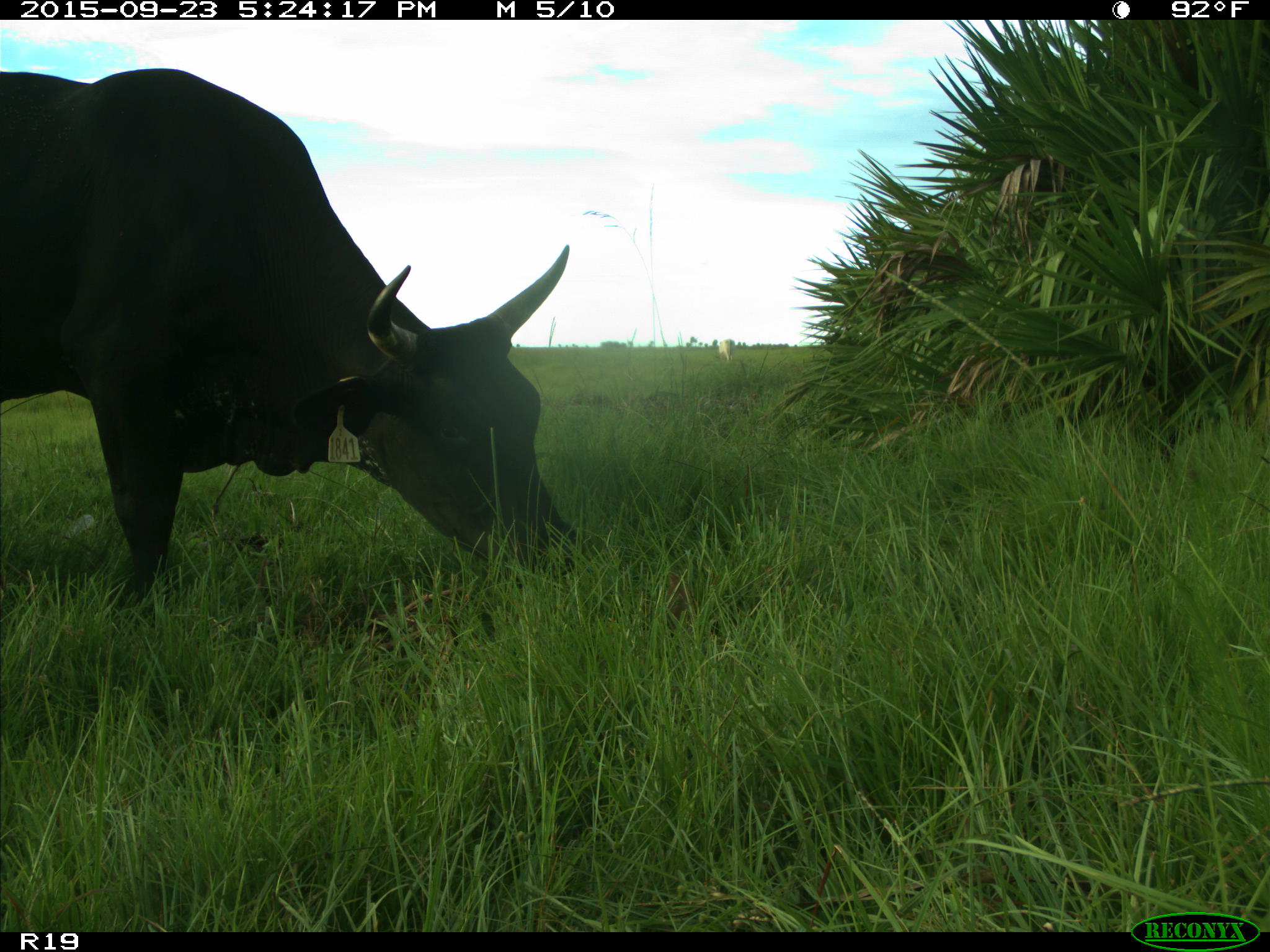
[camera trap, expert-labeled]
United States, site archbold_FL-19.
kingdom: Animalia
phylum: Chordata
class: Mammalia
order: Artiodactyla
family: Bovidae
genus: Bos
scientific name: Bos taurus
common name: domestic cow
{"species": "Bos taurus (domestic cow)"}